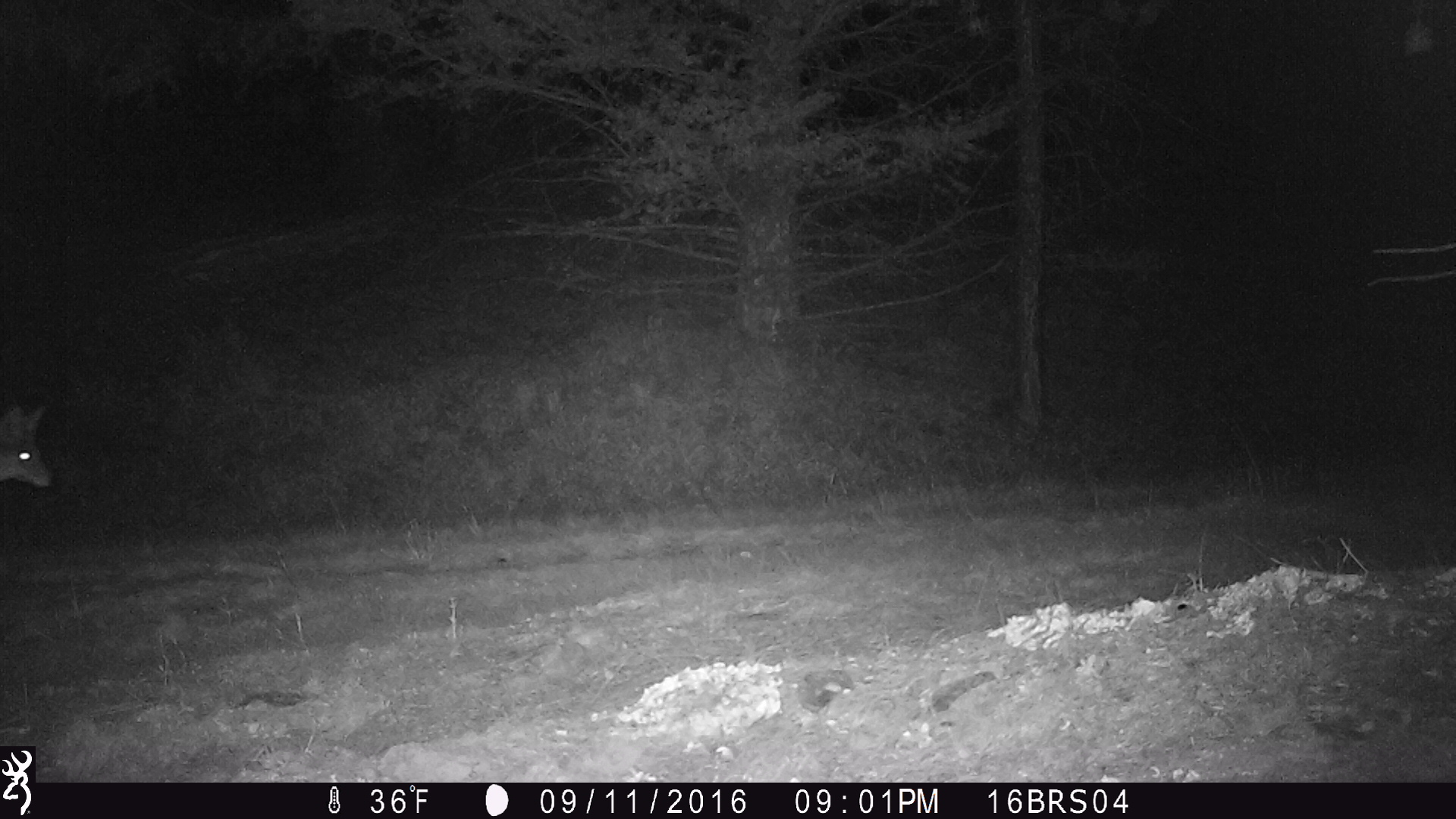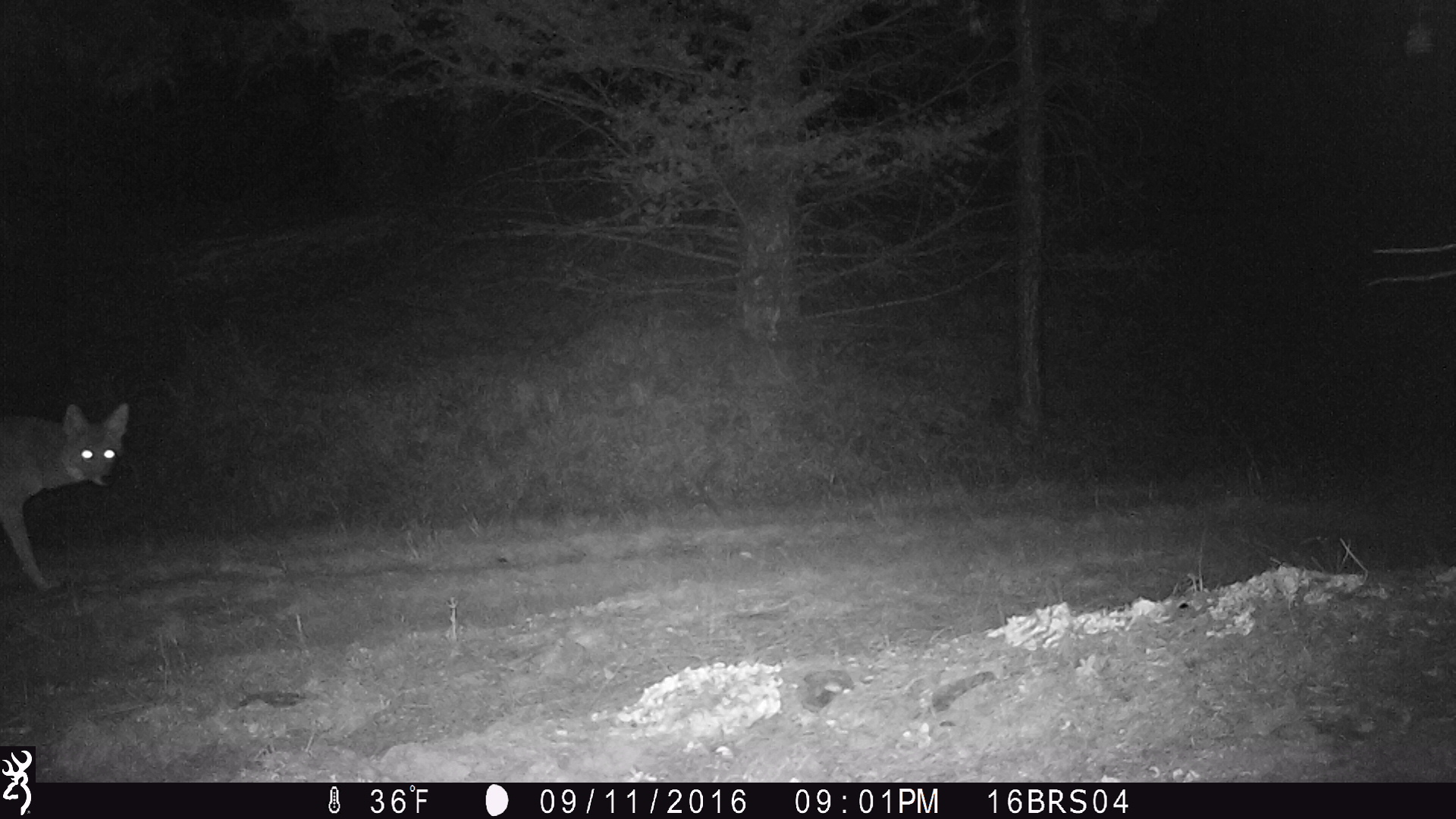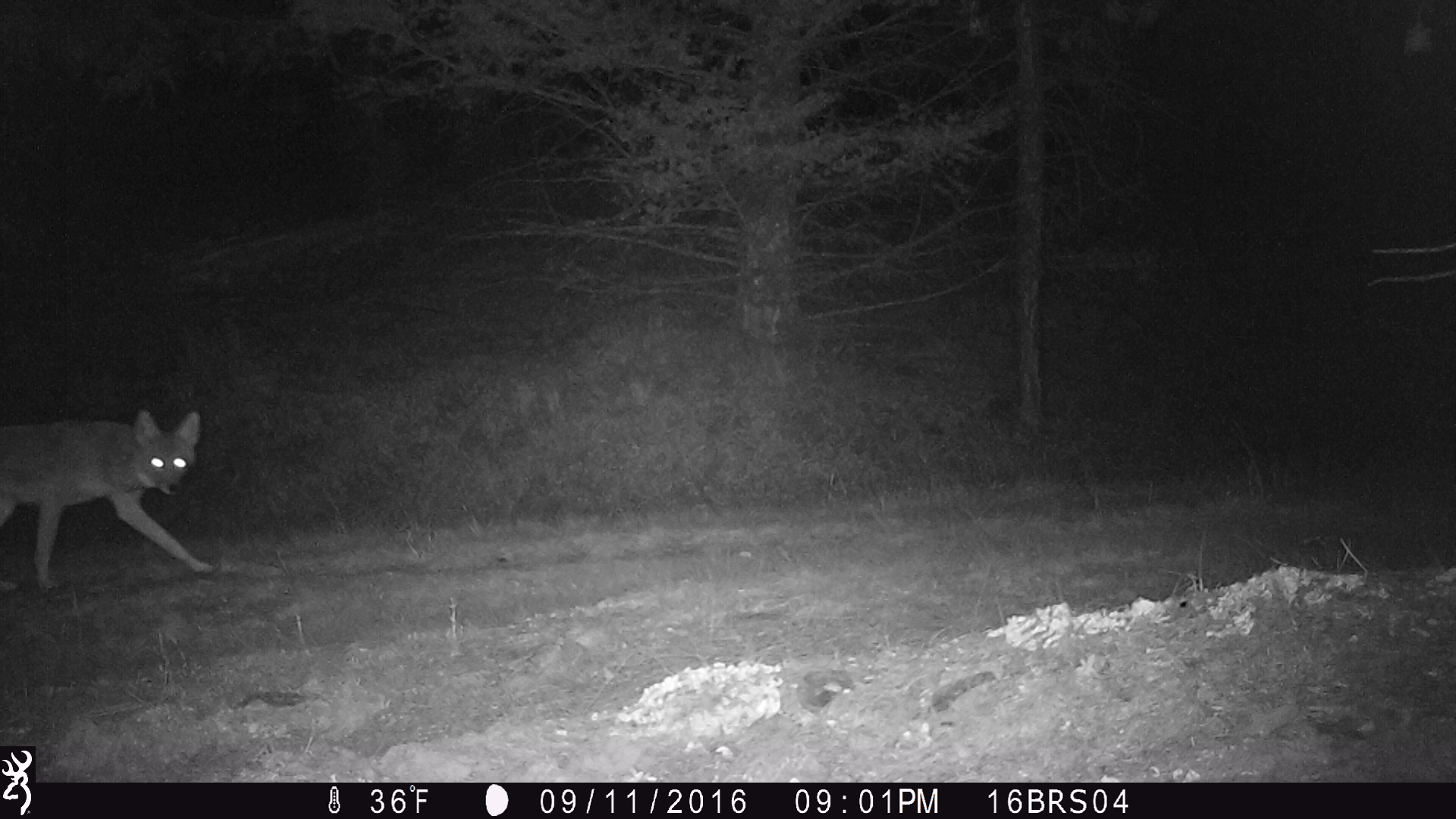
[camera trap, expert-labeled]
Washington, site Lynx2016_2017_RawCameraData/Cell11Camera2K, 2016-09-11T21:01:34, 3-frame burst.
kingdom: Animalia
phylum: Chordata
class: Mammalia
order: Carnivora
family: Canidae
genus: Canis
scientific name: Canis latrans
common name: coyote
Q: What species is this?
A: Canis latrans (coyote).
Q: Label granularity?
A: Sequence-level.